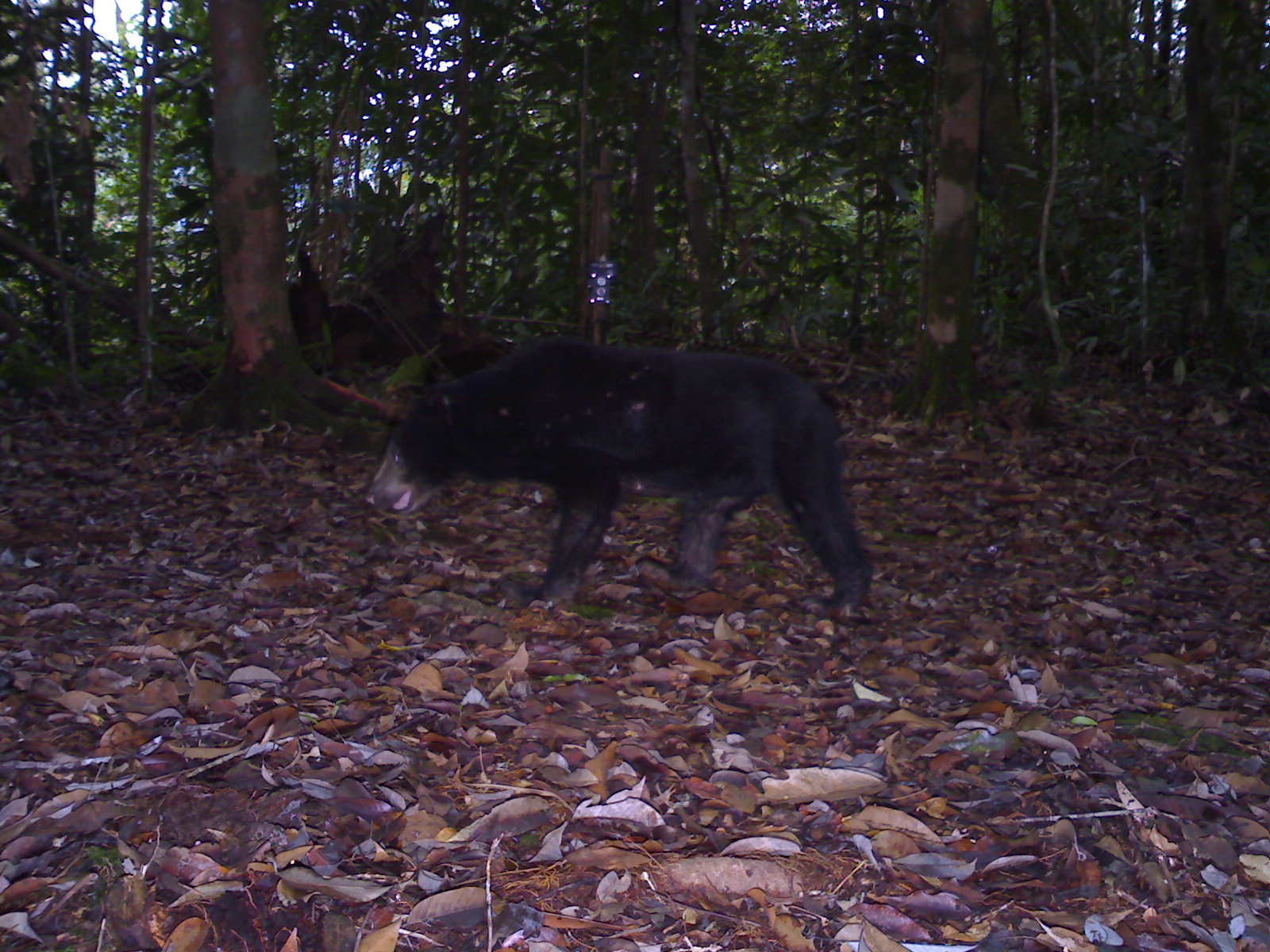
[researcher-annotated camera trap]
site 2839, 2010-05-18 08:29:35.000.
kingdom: Animalia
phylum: Chordata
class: Mammalia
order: Carnivora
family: Ursidae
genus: Helarctos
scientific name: Helarctos malayanus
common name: sun bear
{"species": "Helarctos malayanus (sun bear)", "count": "1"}